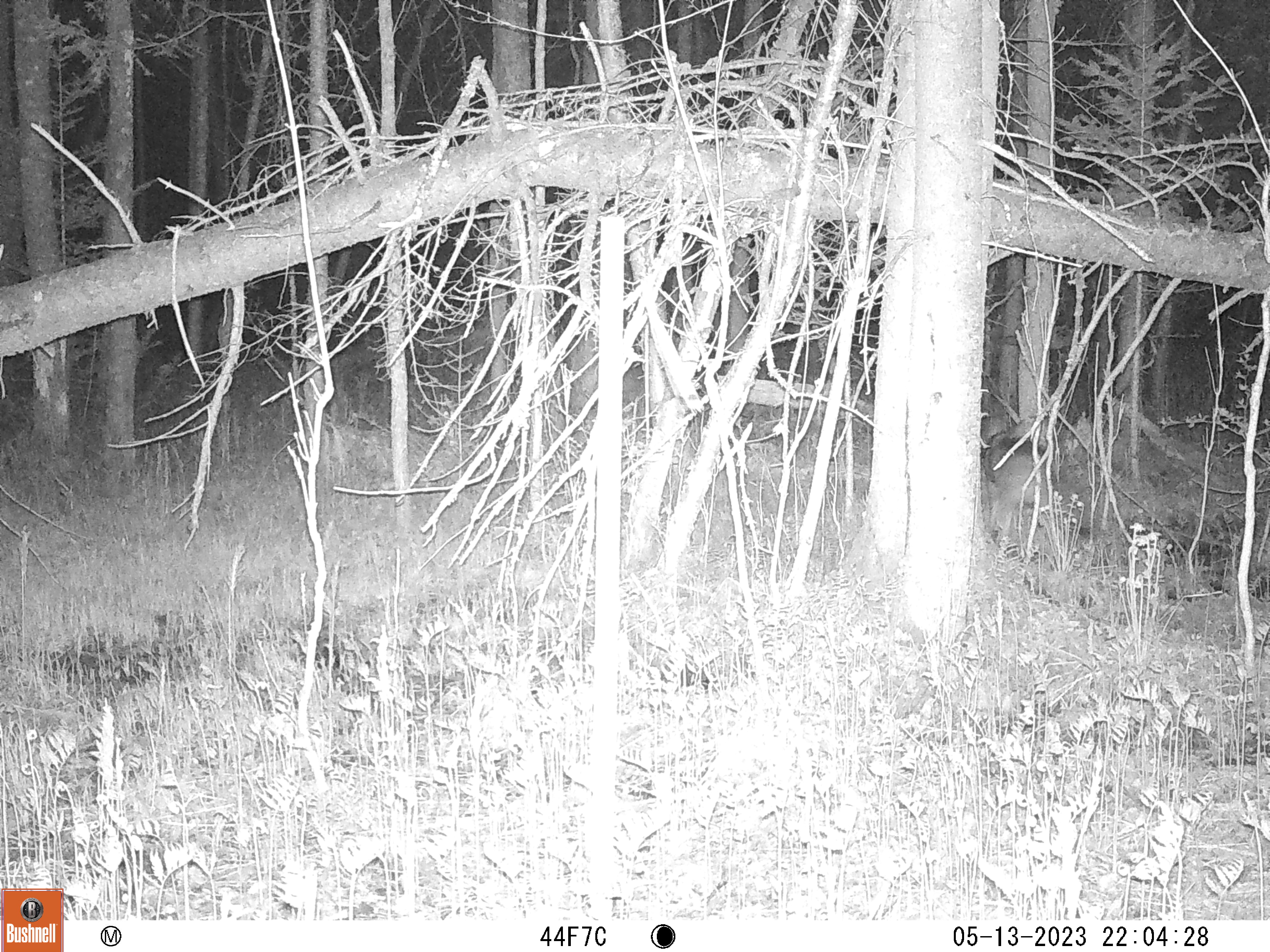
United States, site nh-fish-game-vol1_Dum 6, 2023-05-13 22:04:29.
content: unidentified animal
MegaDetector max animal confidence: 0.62